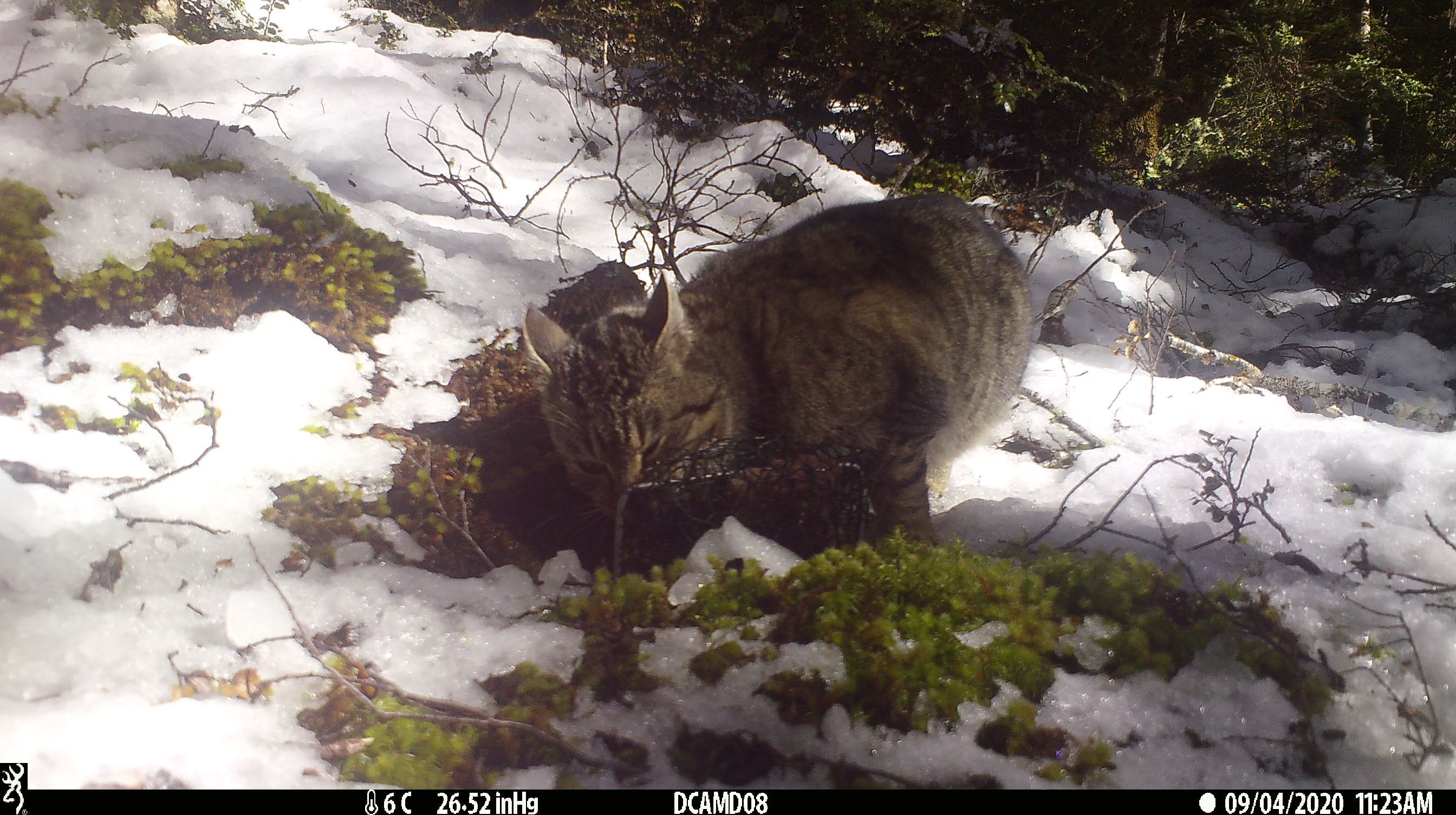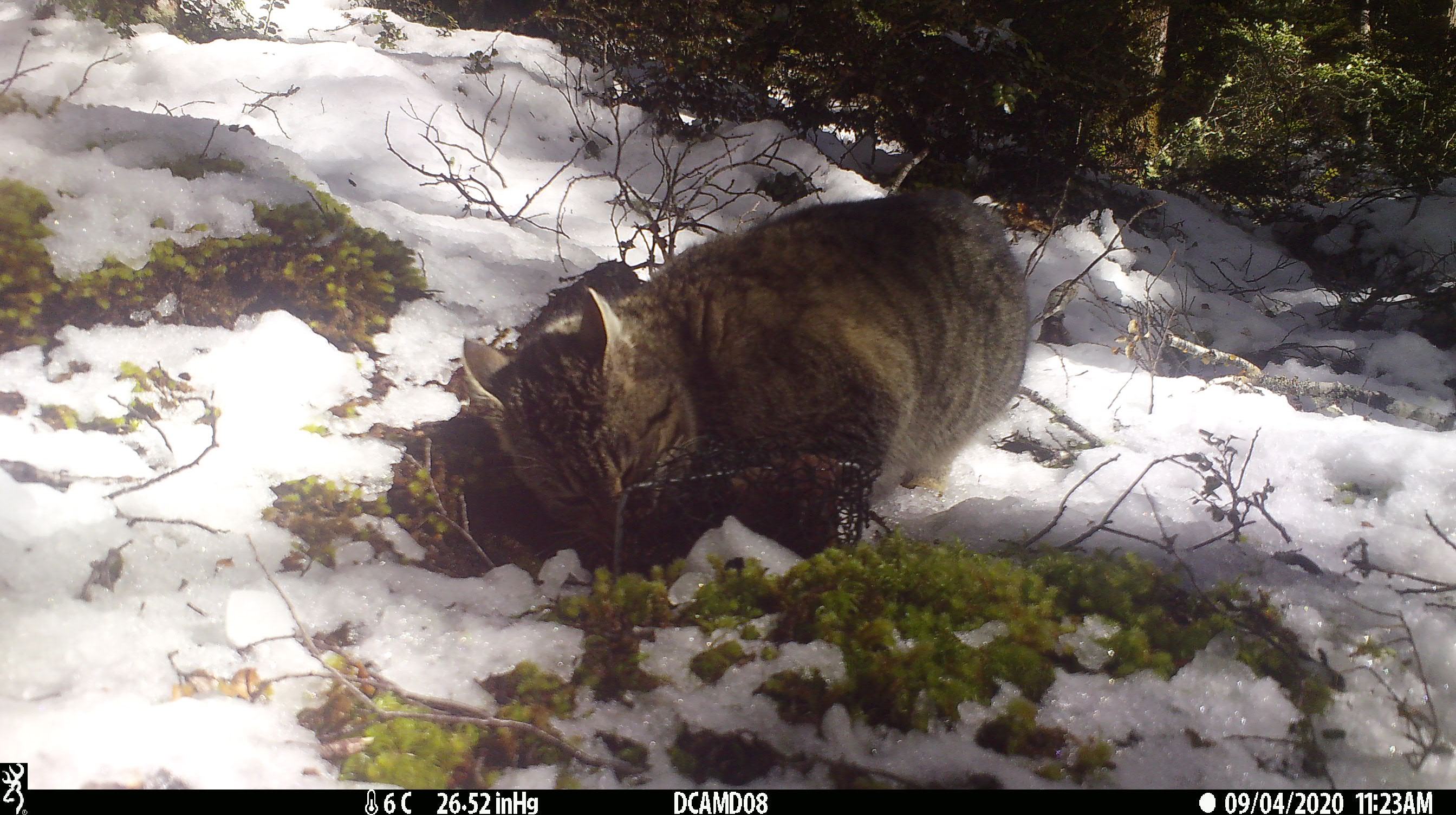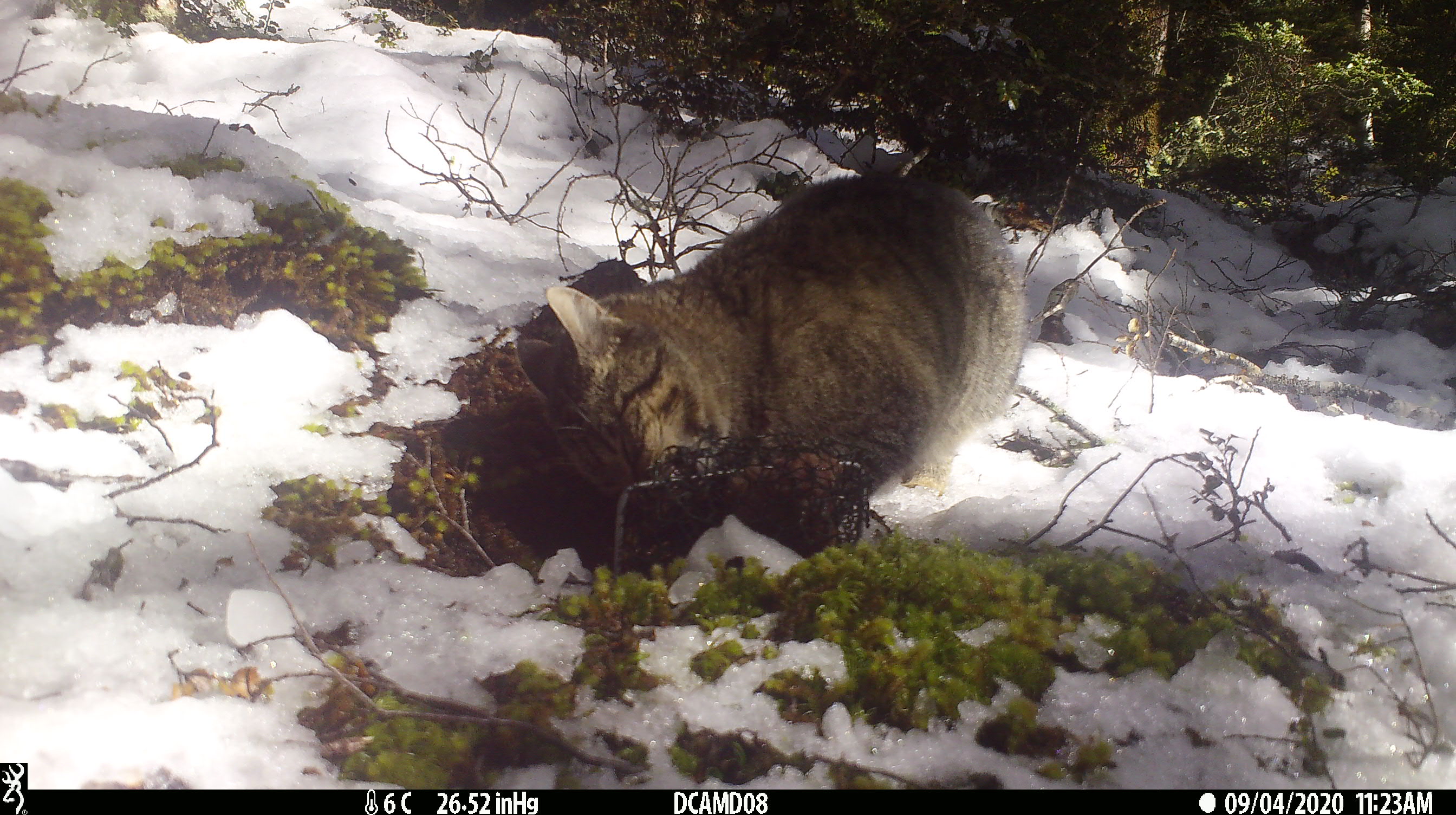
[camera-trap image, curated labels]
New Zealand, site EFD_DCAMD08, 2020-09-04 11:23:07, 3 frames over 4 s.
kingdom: Animalia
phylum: Chordata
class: Mammalia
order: Carnivora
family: Felidae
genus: Felis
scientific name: Felis catus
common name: domestic cat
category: cat